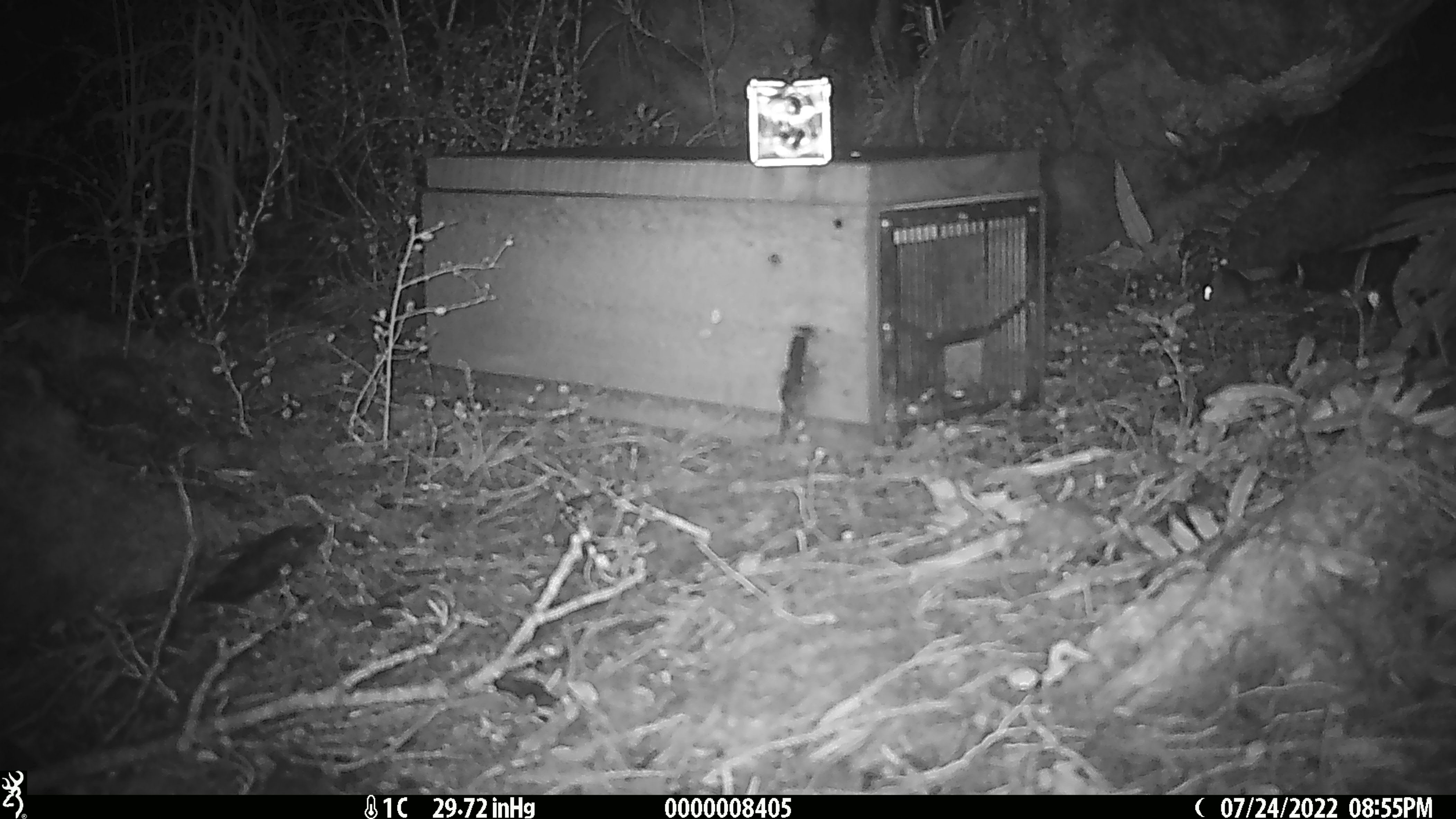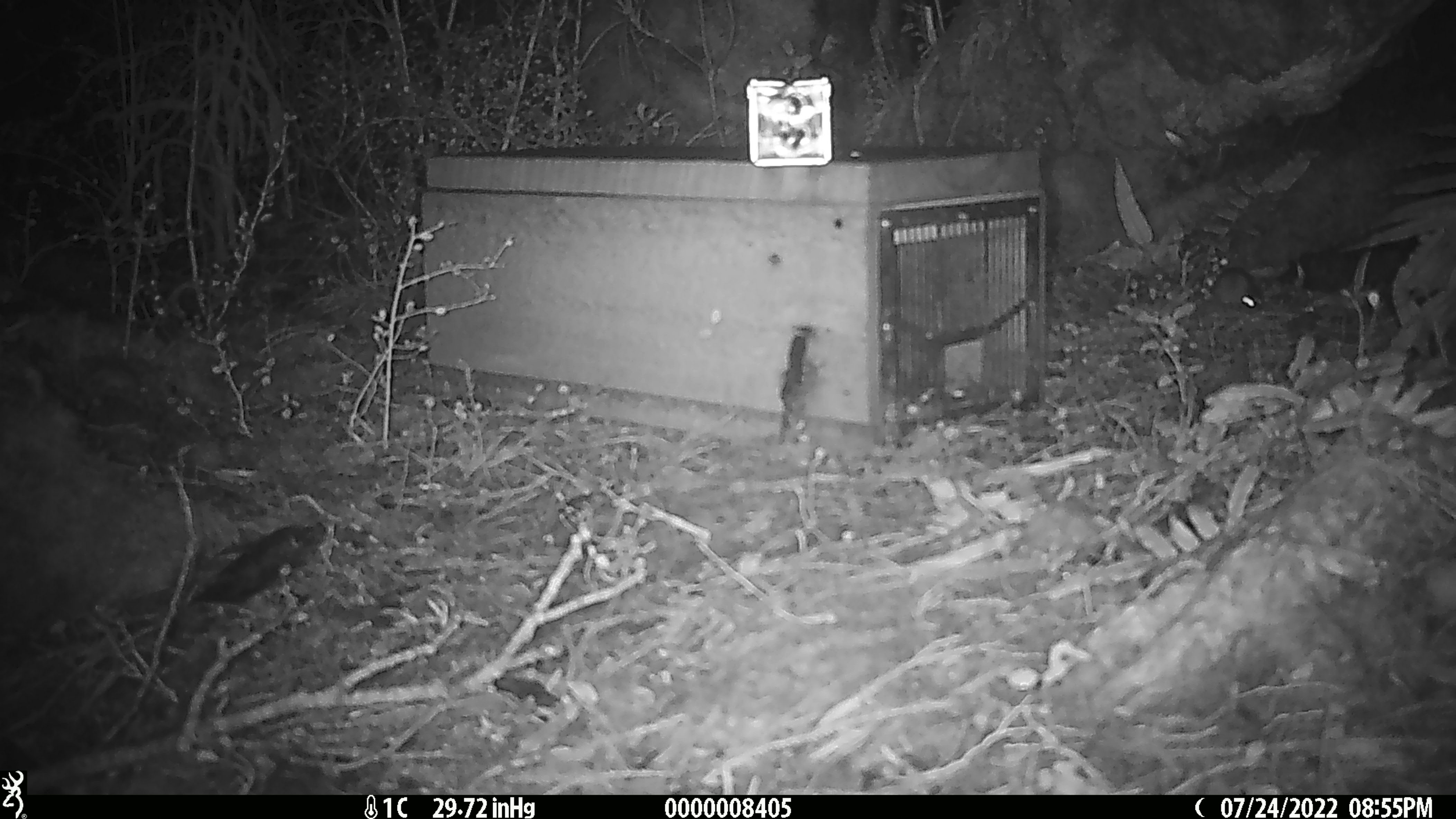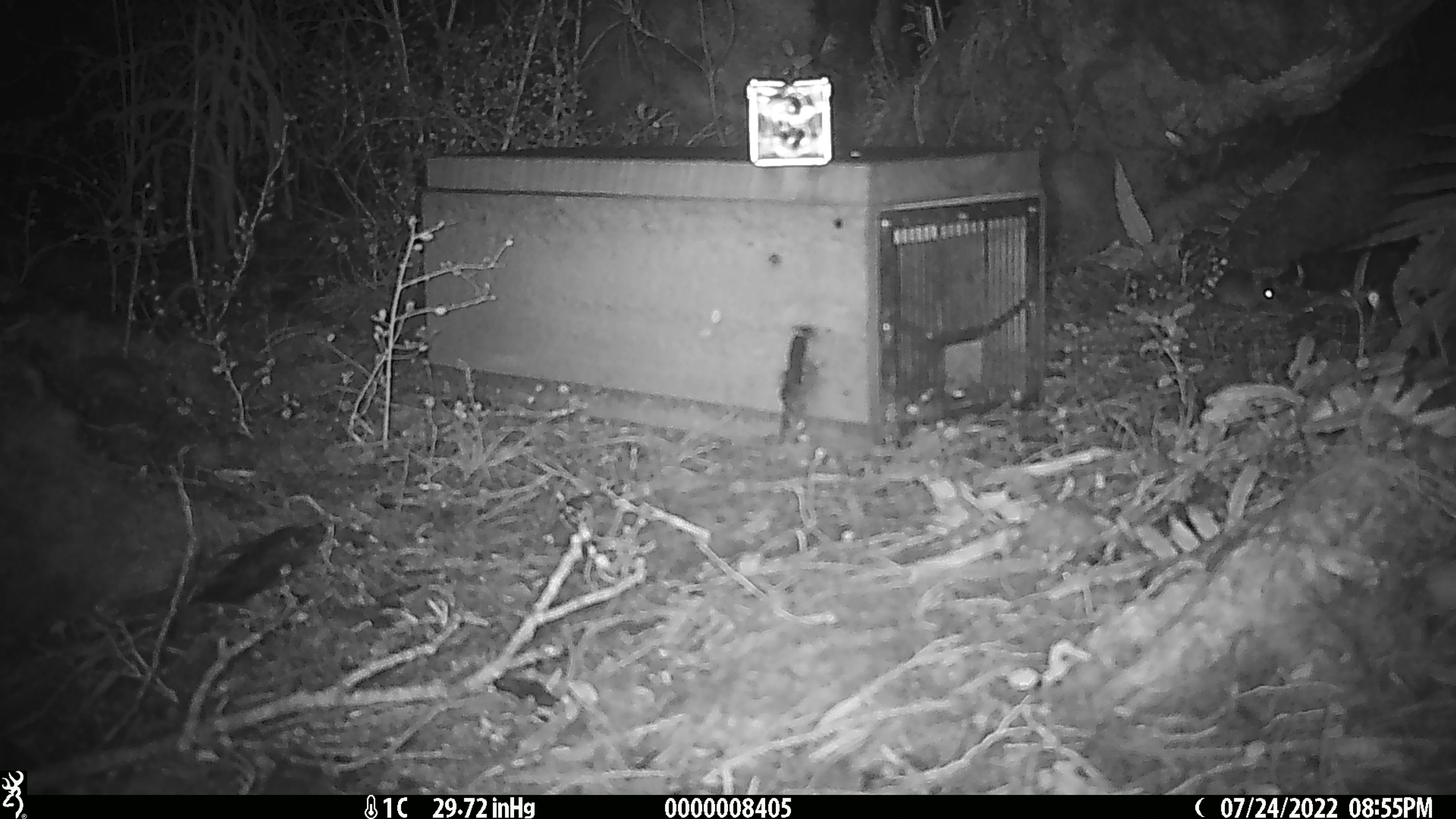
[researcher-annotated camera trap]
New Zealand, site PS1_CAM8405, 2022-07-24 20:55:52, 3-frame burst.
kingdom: Animalia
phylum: Chordata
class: Mammalia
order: Rodentia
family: Muridae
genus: Mus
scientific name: Mus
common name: mouse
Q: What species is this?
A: Mouse (Mus).